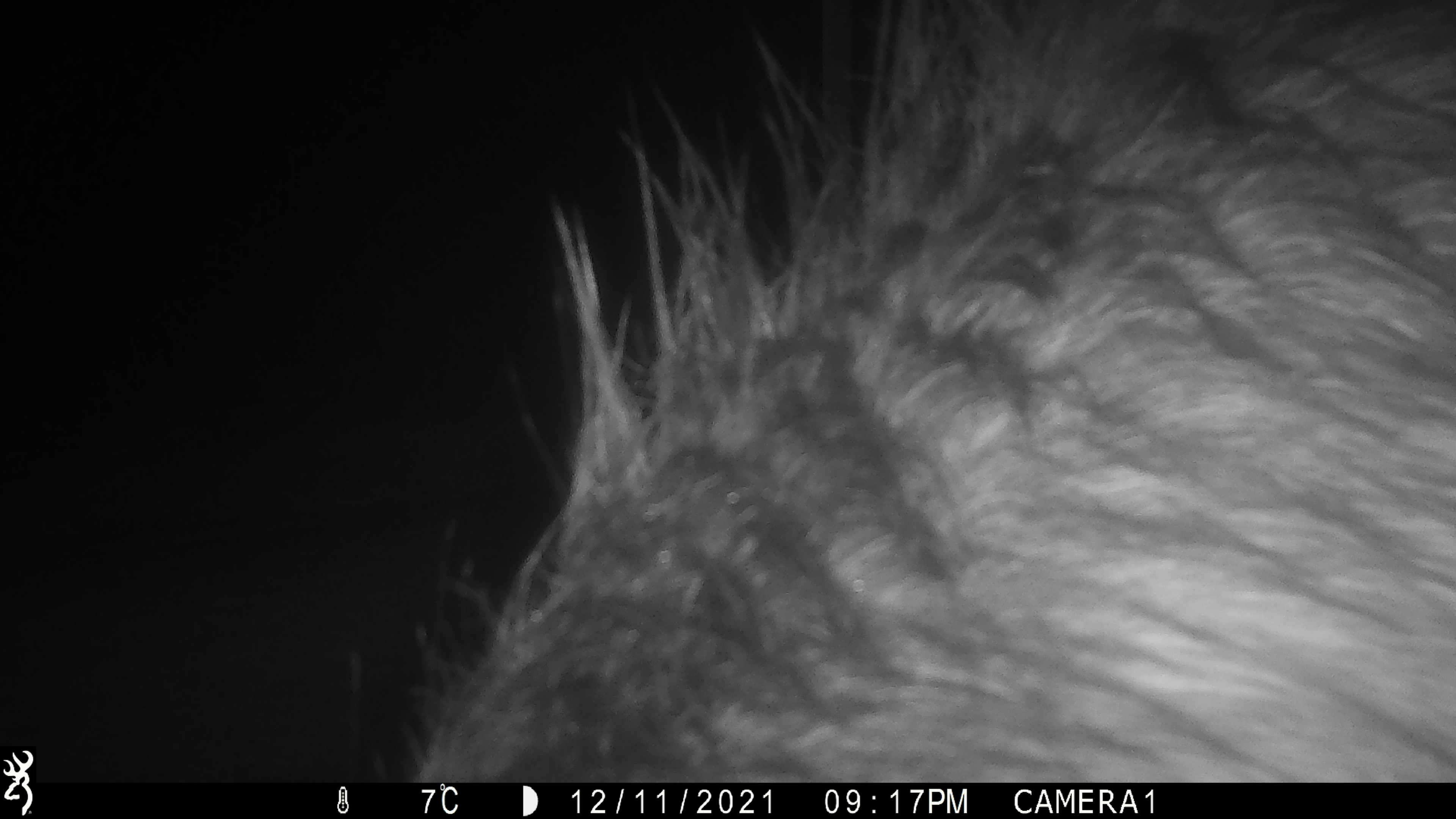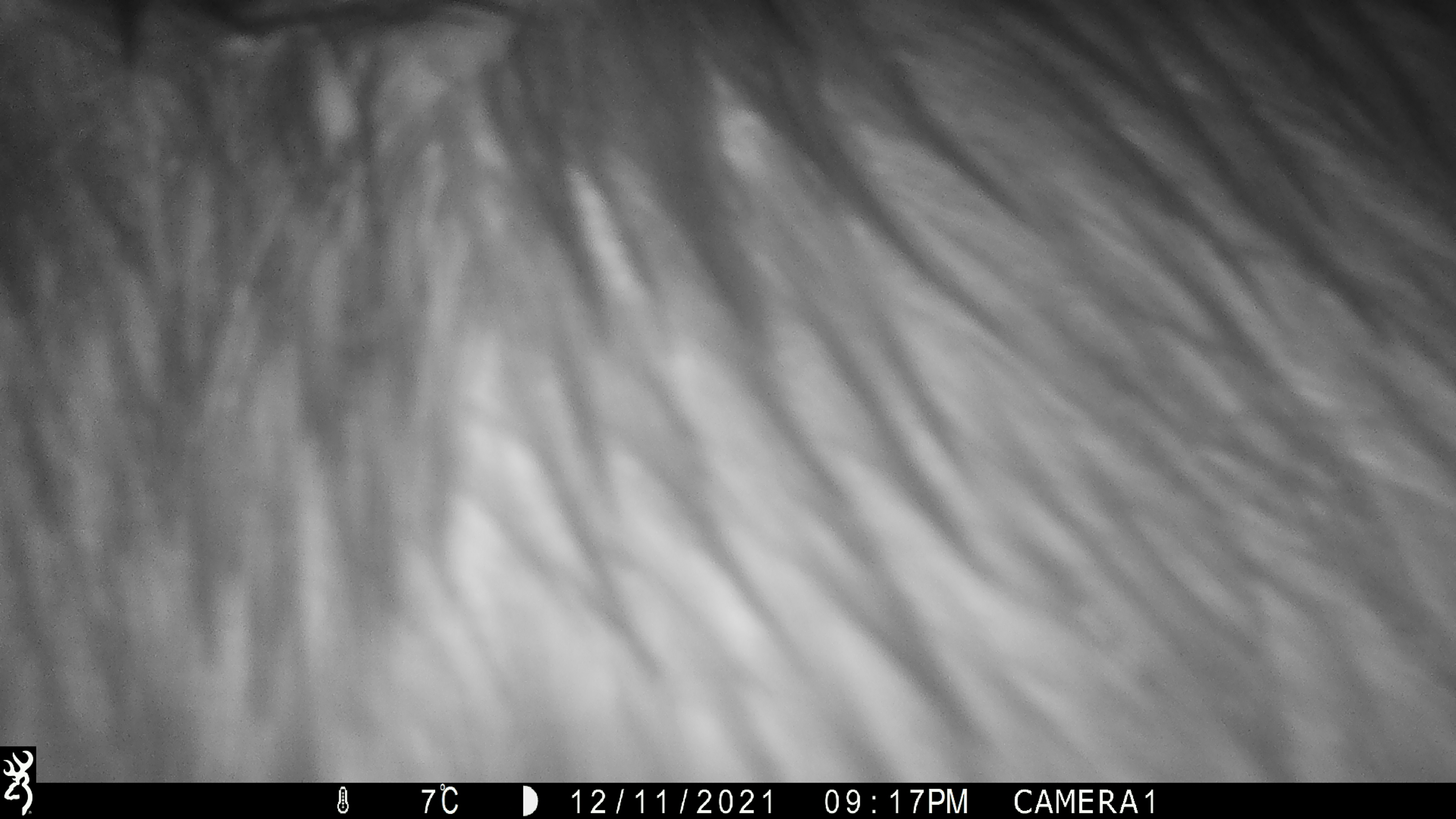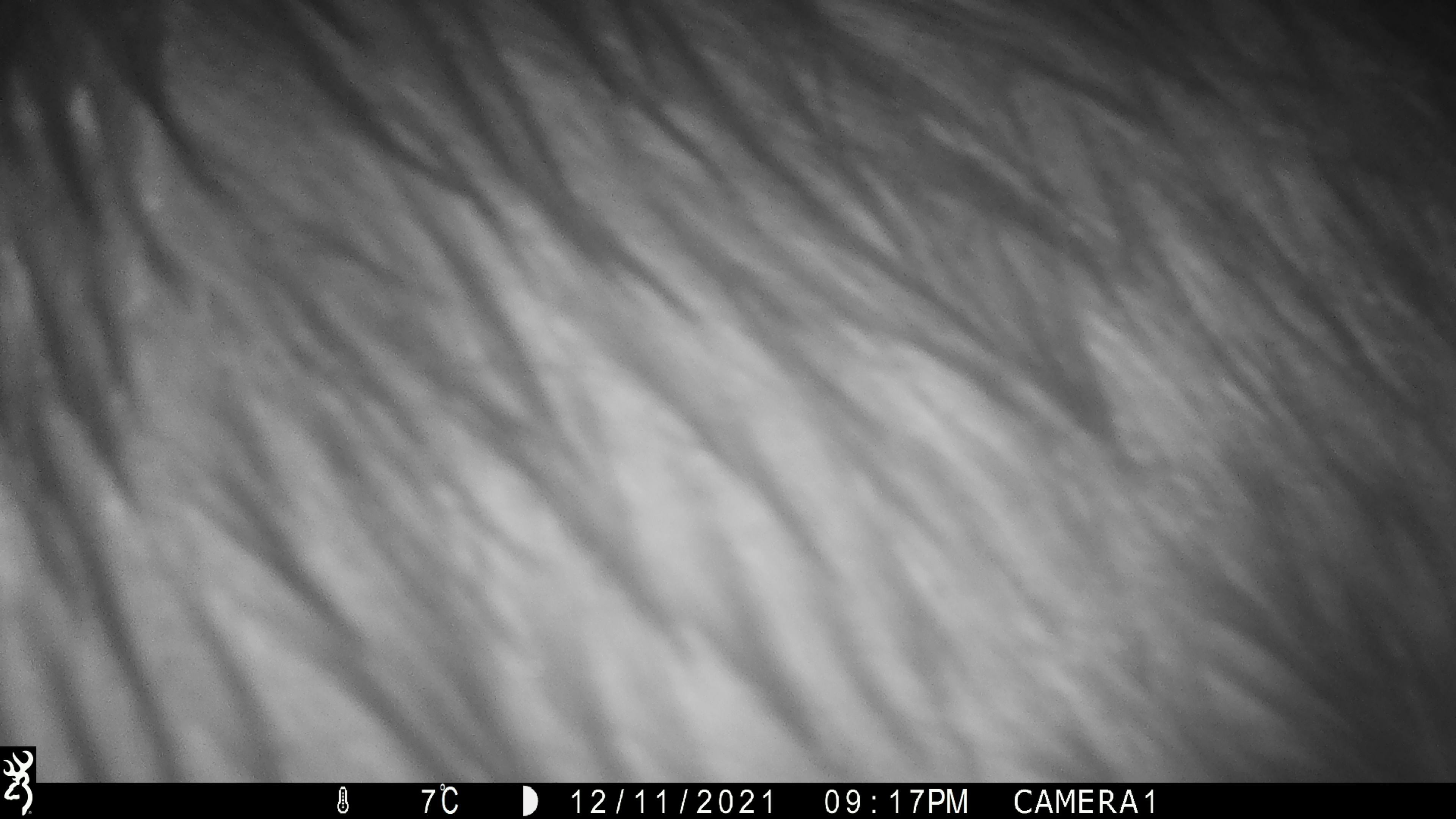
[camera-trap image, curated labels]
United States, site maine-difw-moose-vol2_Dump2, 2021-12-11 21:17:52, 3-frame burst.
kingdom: Animalia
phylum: Chordata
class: Mammalia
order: Artiodactyla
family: Cervidae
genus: Alces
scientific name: Alces alces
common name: moose